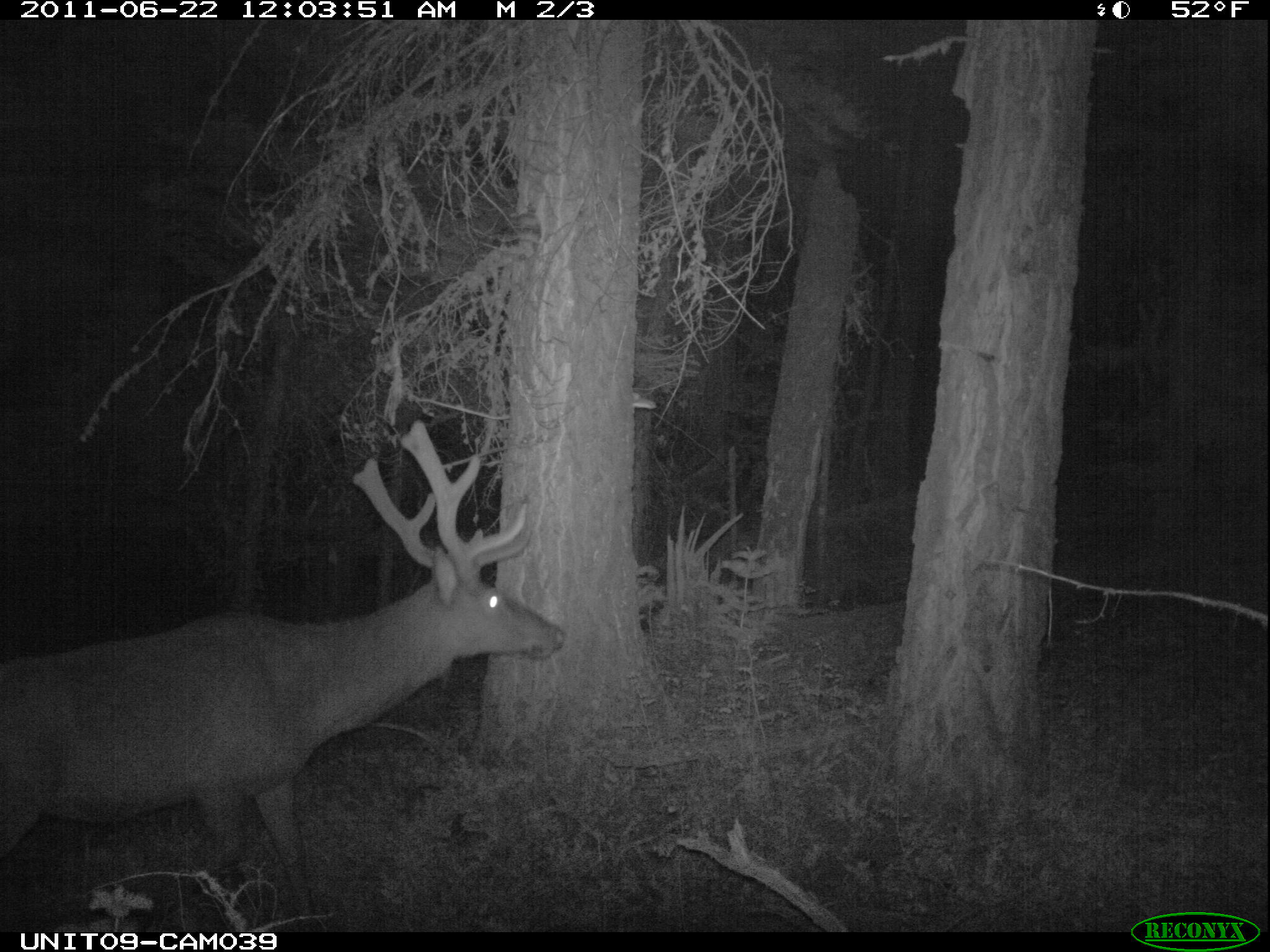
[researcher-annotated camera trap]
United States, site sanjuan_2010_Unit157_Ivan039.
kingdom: Animalia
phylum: Chordata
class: Mammalia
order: Artiodactyla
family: Cervidae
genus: Cervus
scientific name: Cervus elaphus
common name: red deer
Cervus elaphus (red deer).